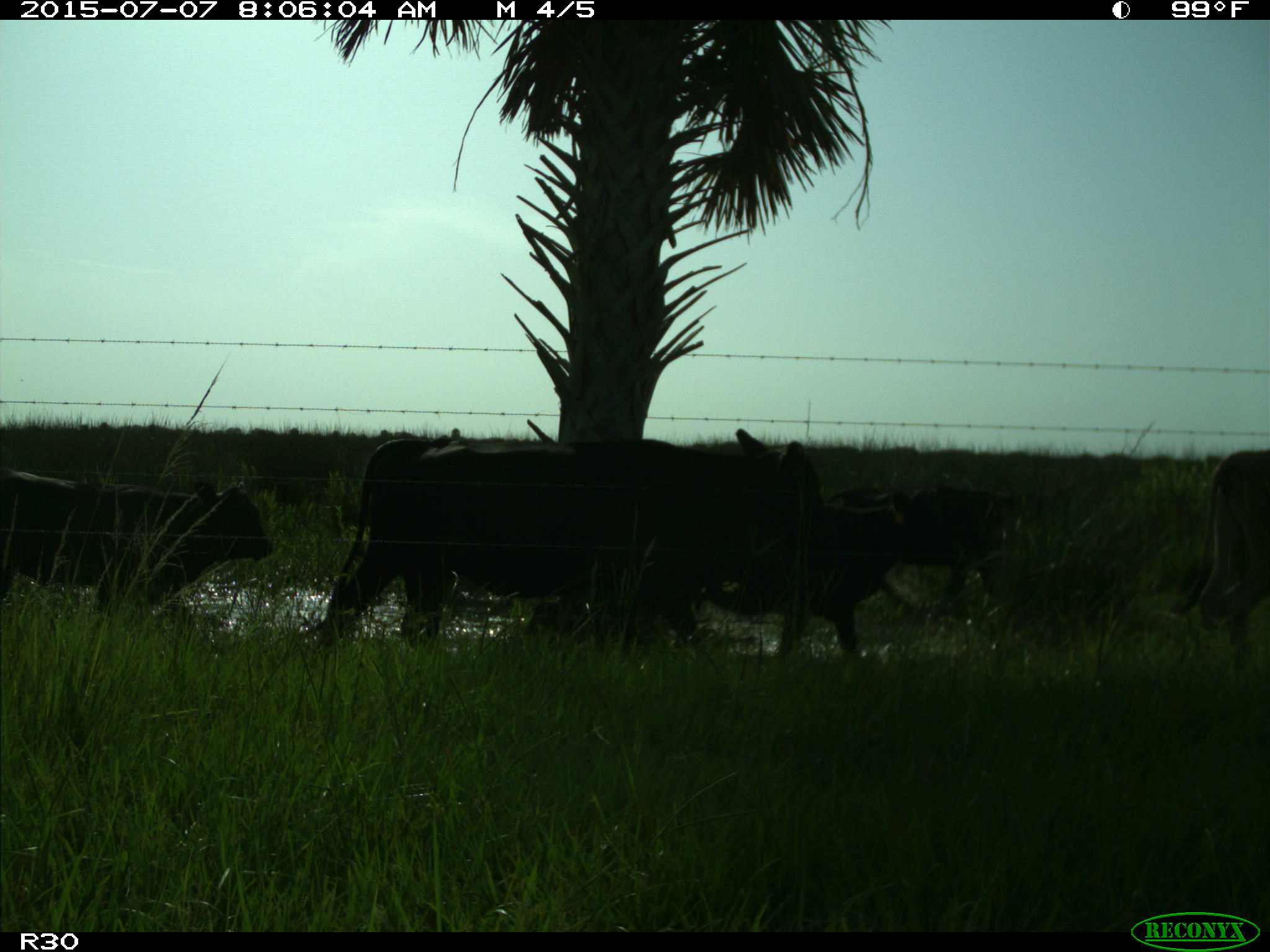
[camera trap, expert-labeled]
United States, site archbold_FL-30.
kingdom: Animalia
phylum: Chordata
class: Mammalia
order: Artiodactyla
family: Bovidae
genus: Bos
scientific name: Bos taurus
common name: domestic cow